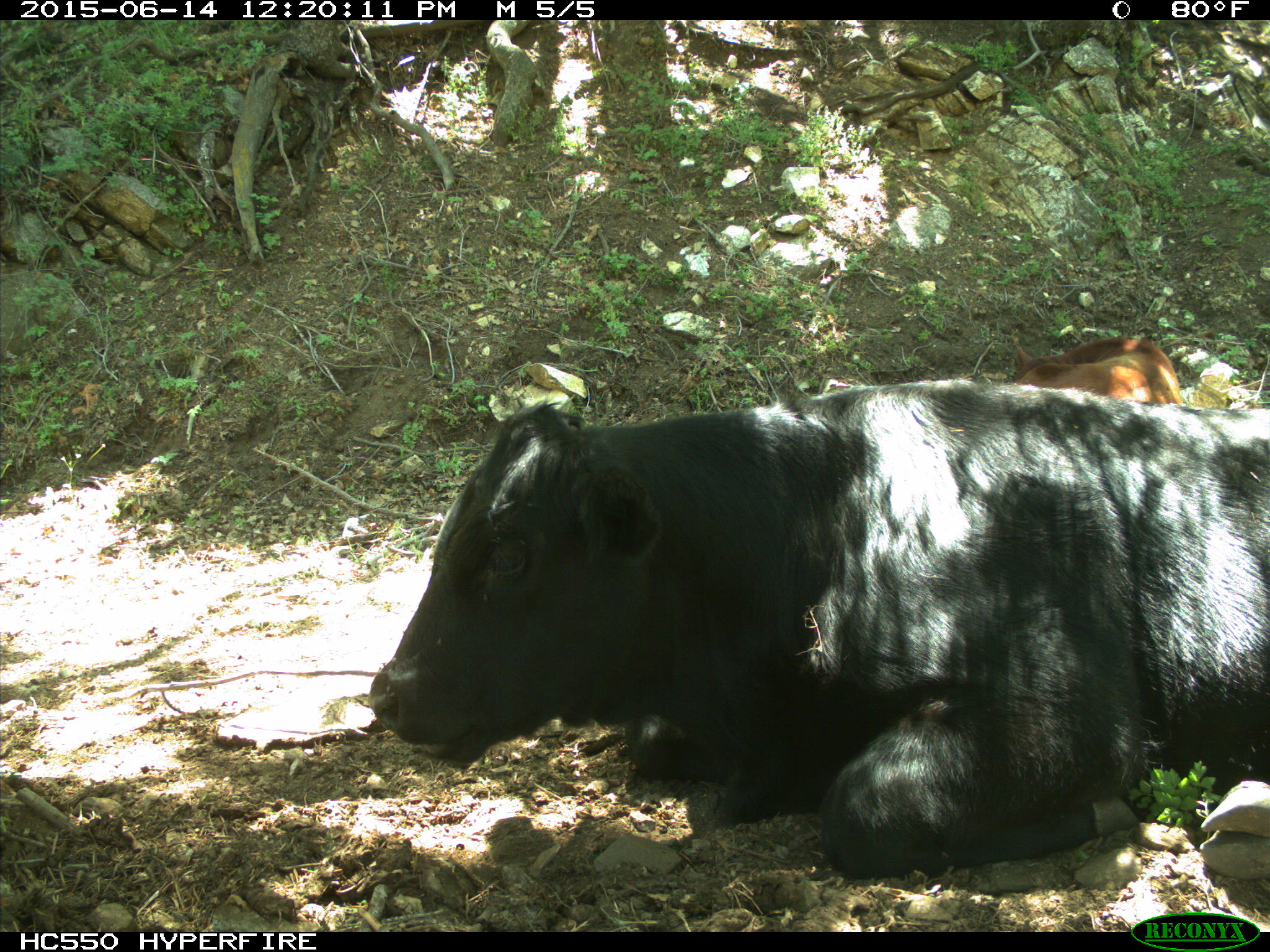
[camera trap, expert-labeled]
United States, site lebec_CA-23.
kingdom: Animalia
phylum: Chordata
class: Mammalia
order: Artiodactyla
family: Bovidae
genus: Bos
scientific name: Bos taurus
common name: domestic cow